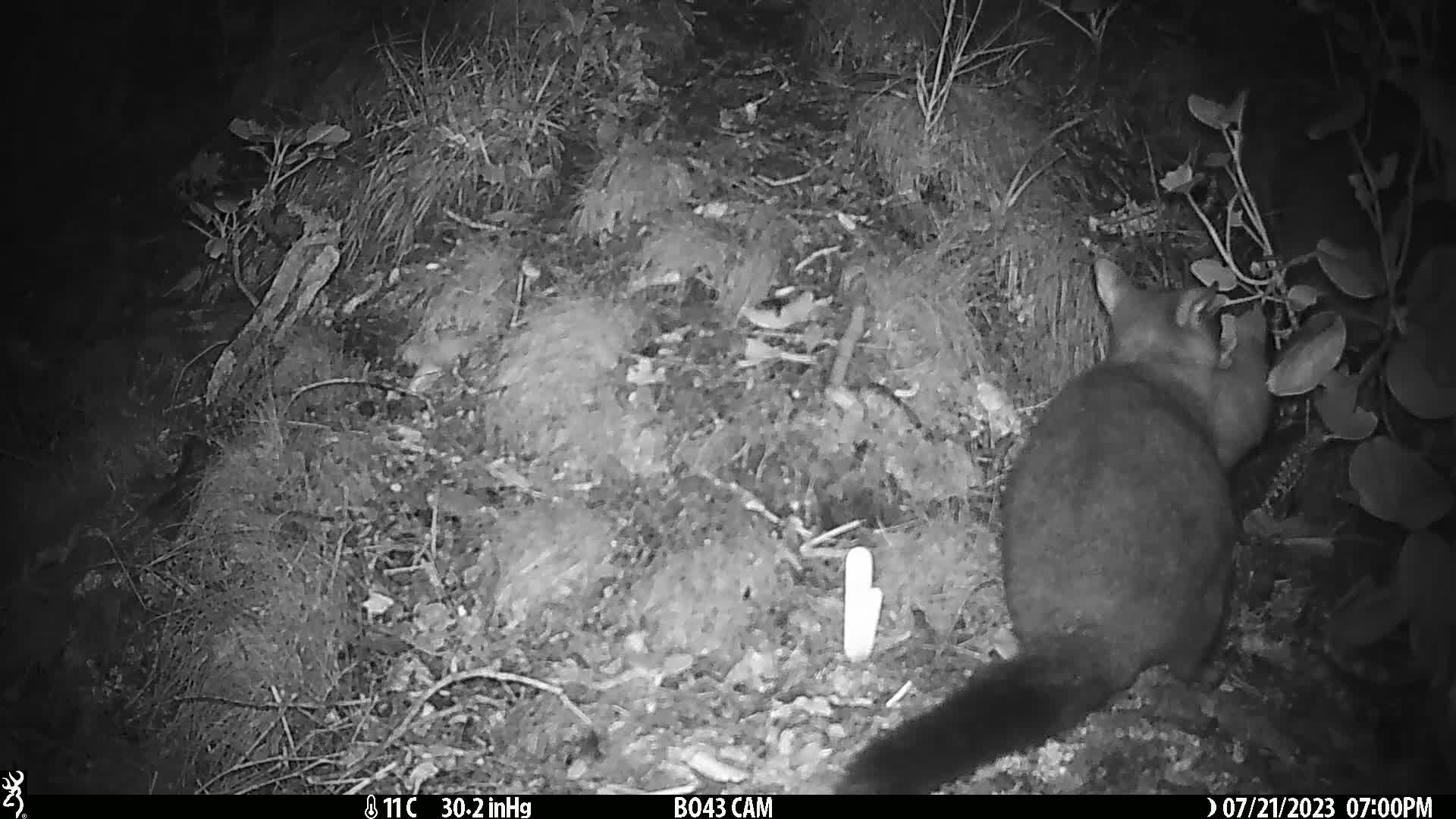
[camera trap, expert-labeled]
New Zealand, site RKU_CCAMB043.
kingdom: Animalia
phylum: Chordata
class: Mammalia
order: Diprotodontia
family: Phalangeridae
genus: Trichosurus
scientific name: Trichosurus vulpecula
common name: common brushtail possum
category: possum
Possum (common brushtail possum) (Trichosurus vulpecula).